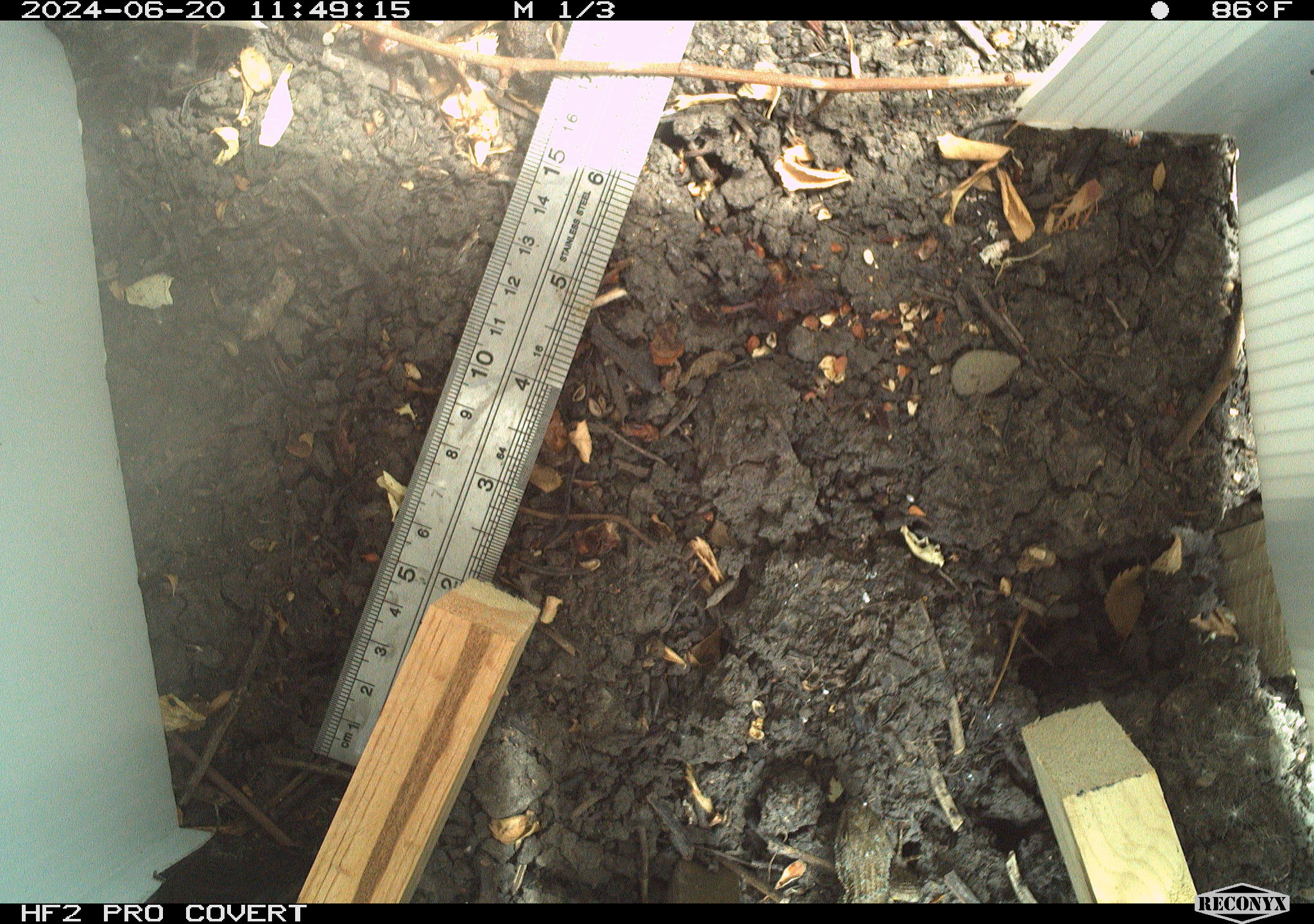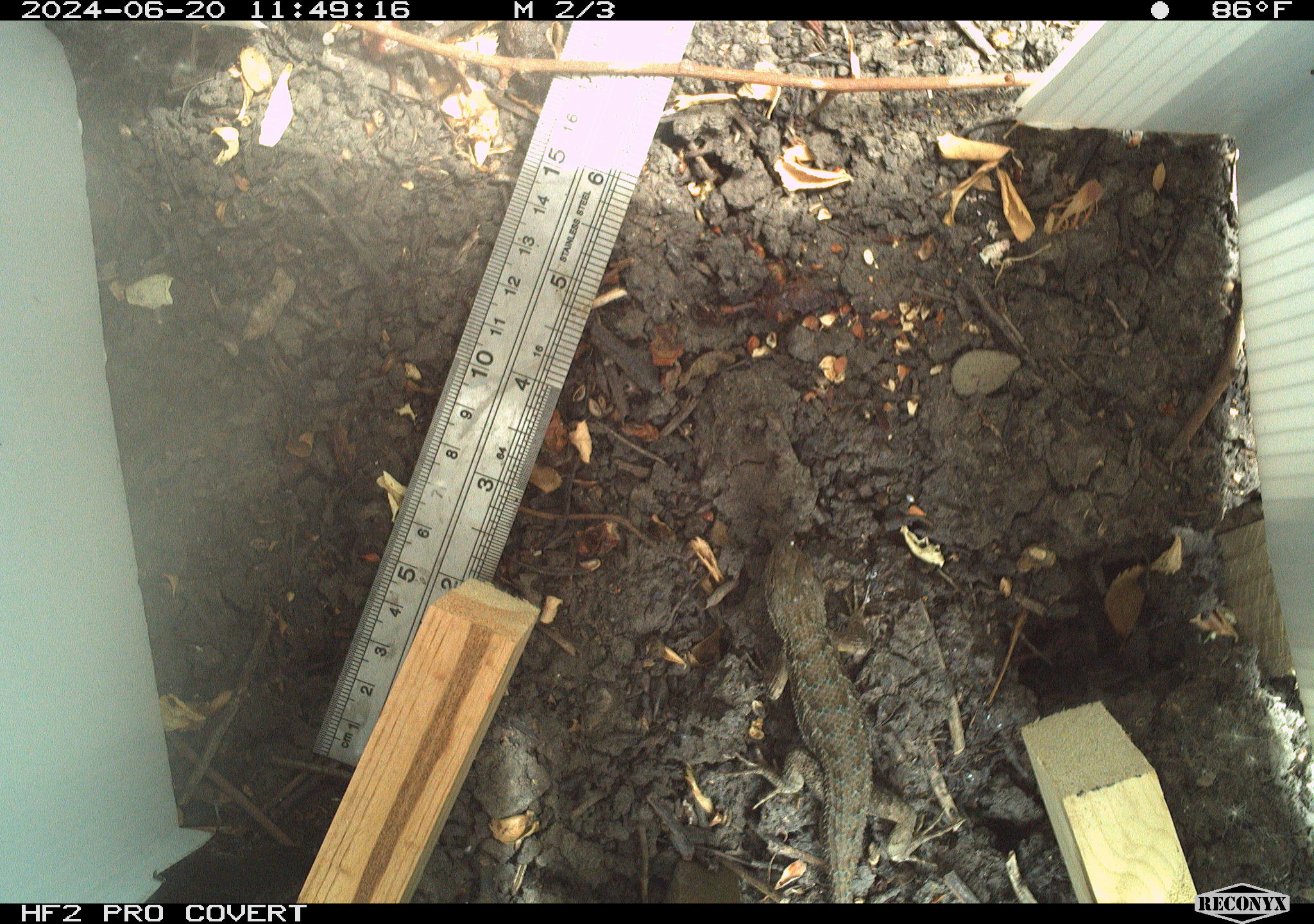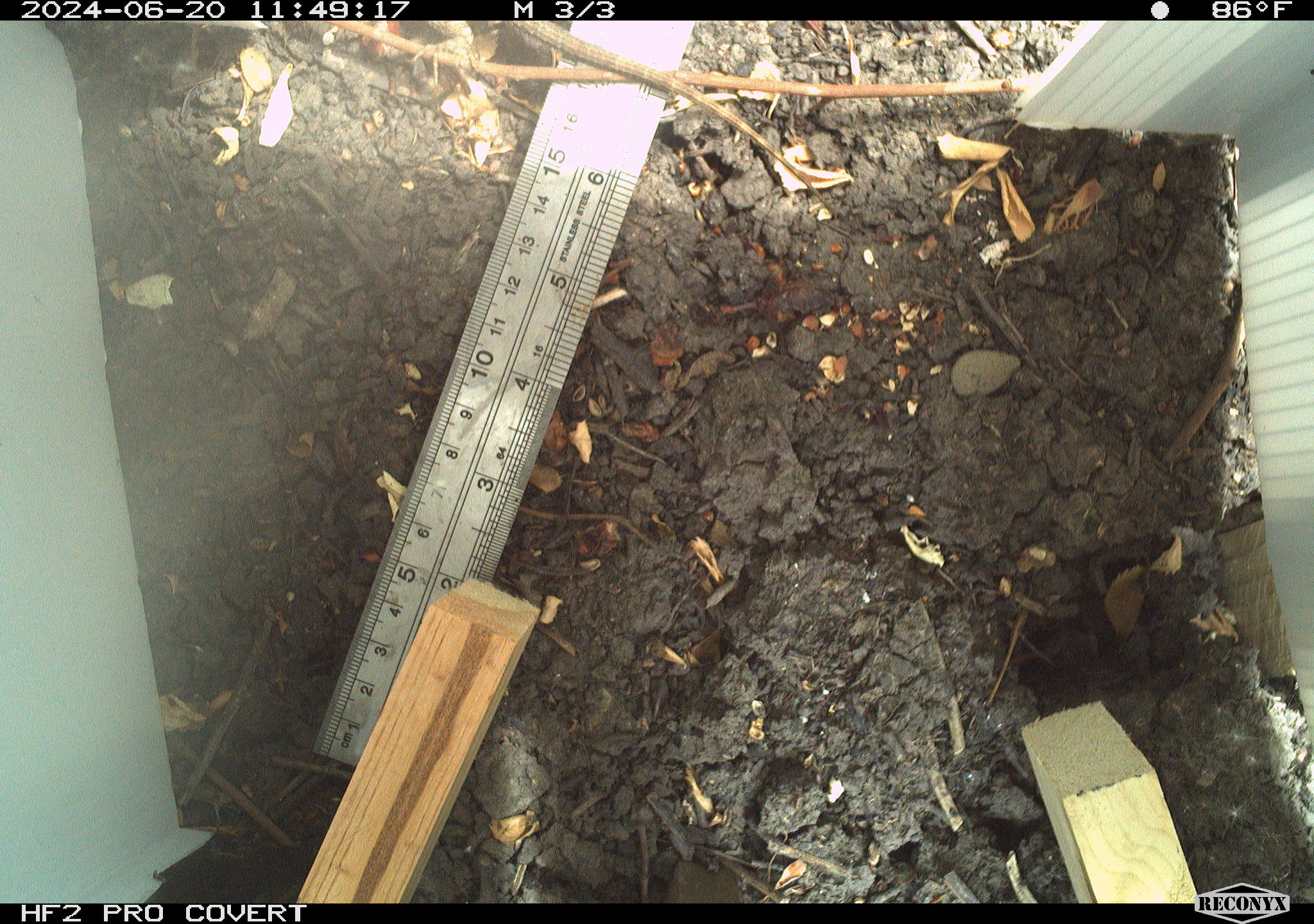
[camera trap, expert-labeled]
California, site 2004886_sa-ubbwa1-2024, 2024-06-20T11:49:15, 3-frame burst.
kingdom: Animalia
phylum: Chordata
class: Reptilia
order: Squamata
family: Phrynosomatidae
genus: Sceloporus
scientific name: Sceloporus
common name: spiny lizards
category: sceloporus species